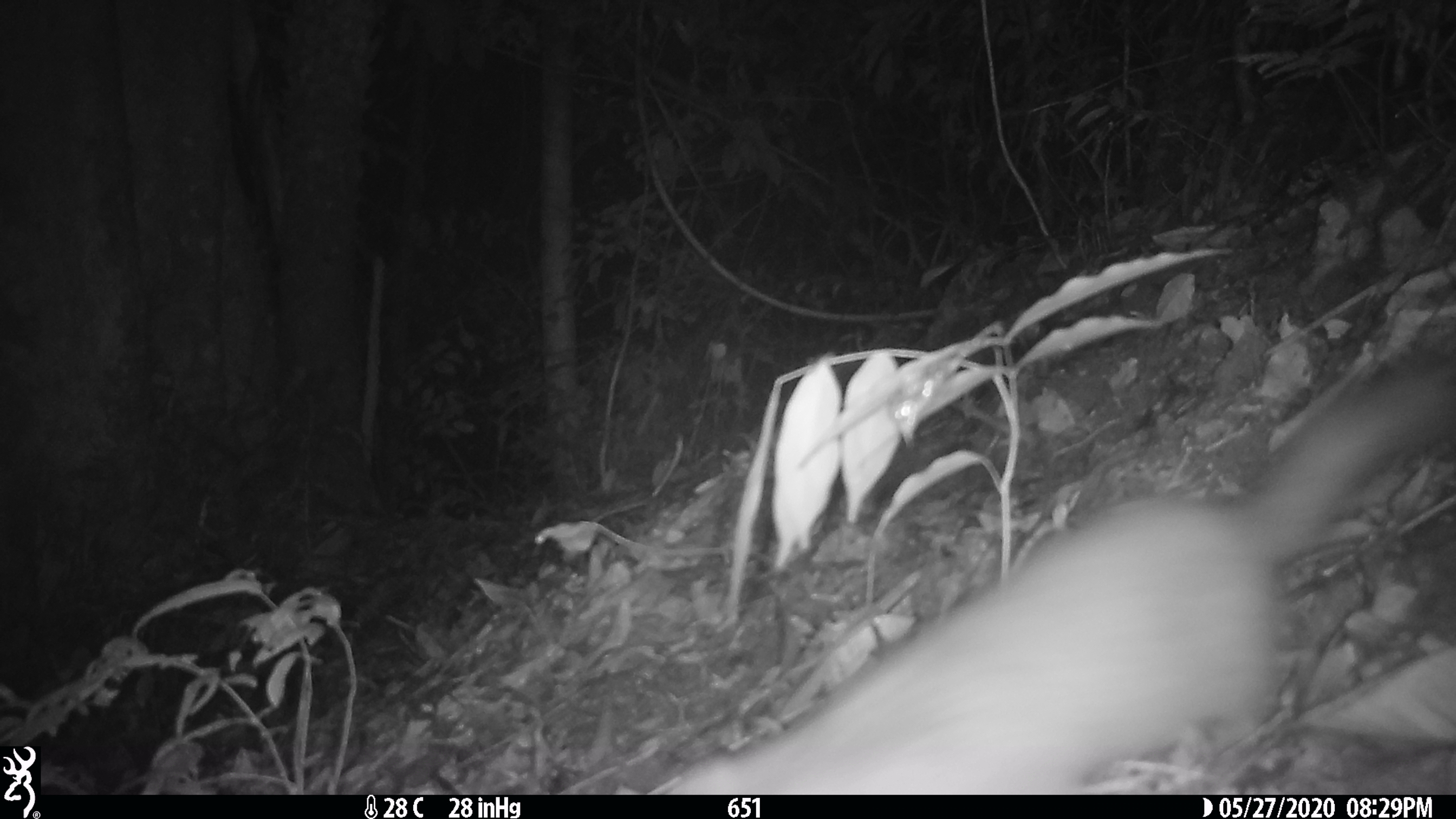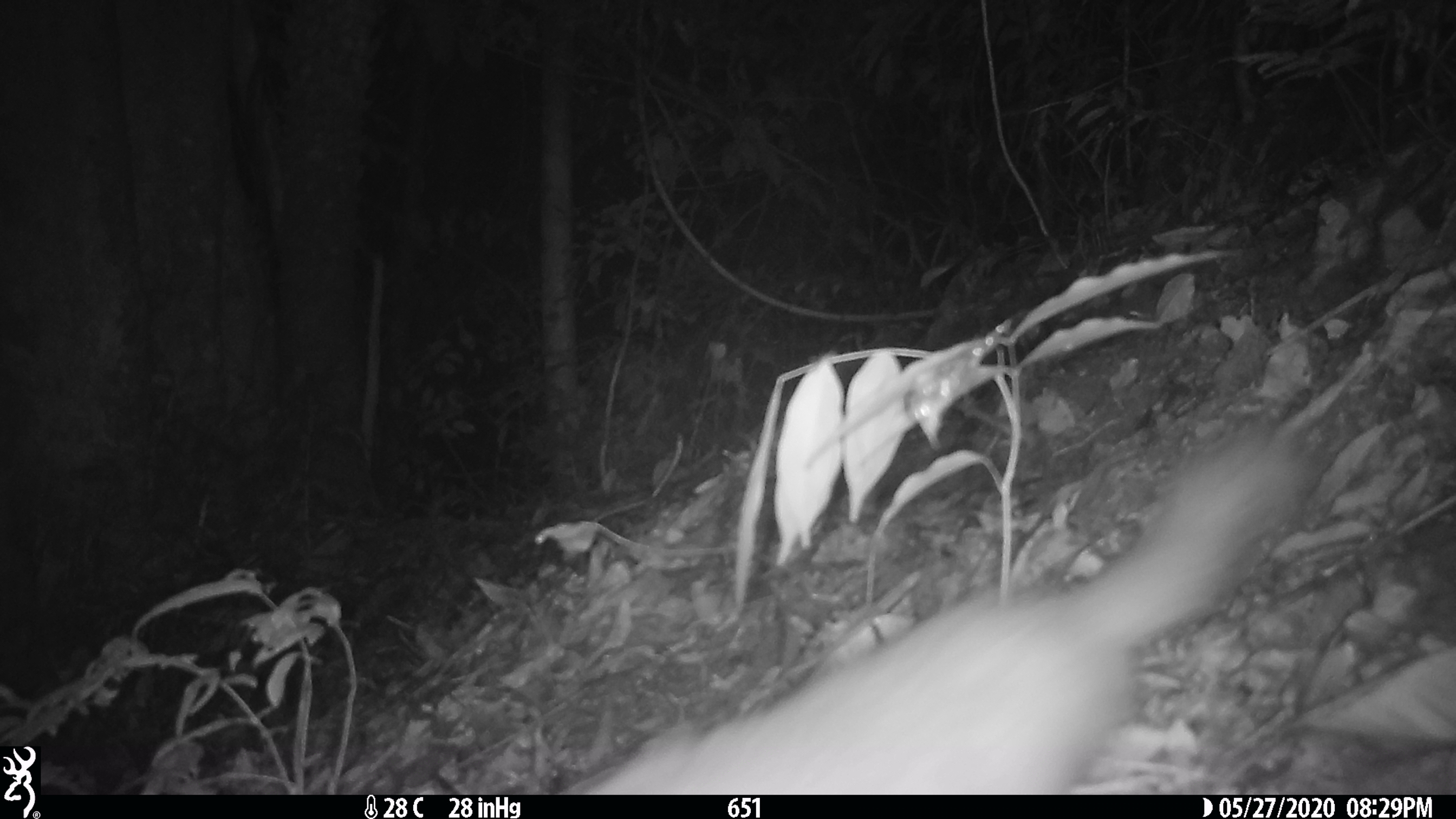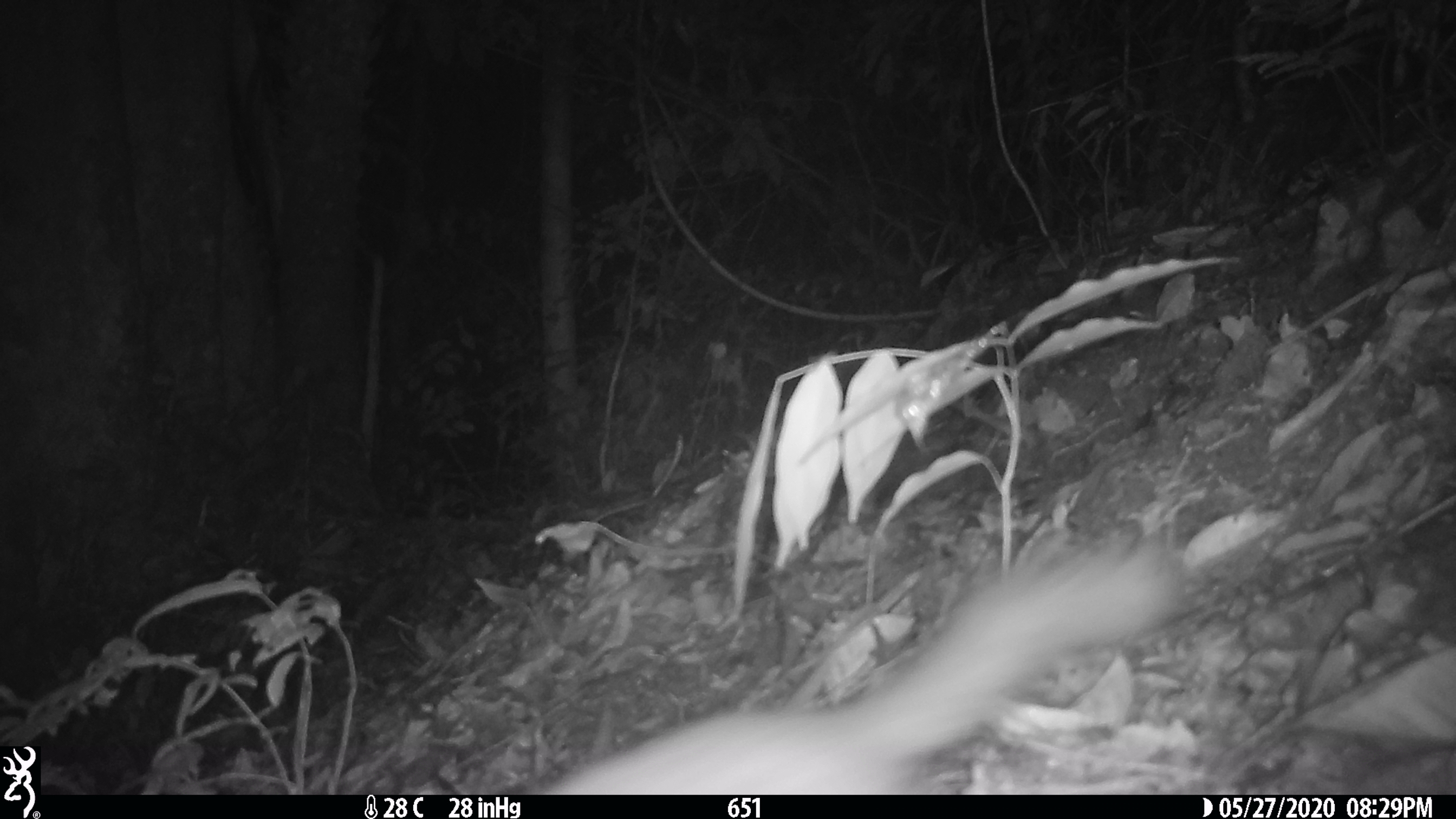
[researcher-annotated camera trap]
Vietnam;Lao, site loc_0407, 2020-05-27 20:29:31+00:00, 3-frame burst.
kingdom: Animalia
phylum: Chordata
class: Mammalia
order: Carnivora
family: Mustelidae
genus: Melogale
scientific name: Melogale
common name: ferret badger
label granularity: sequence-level